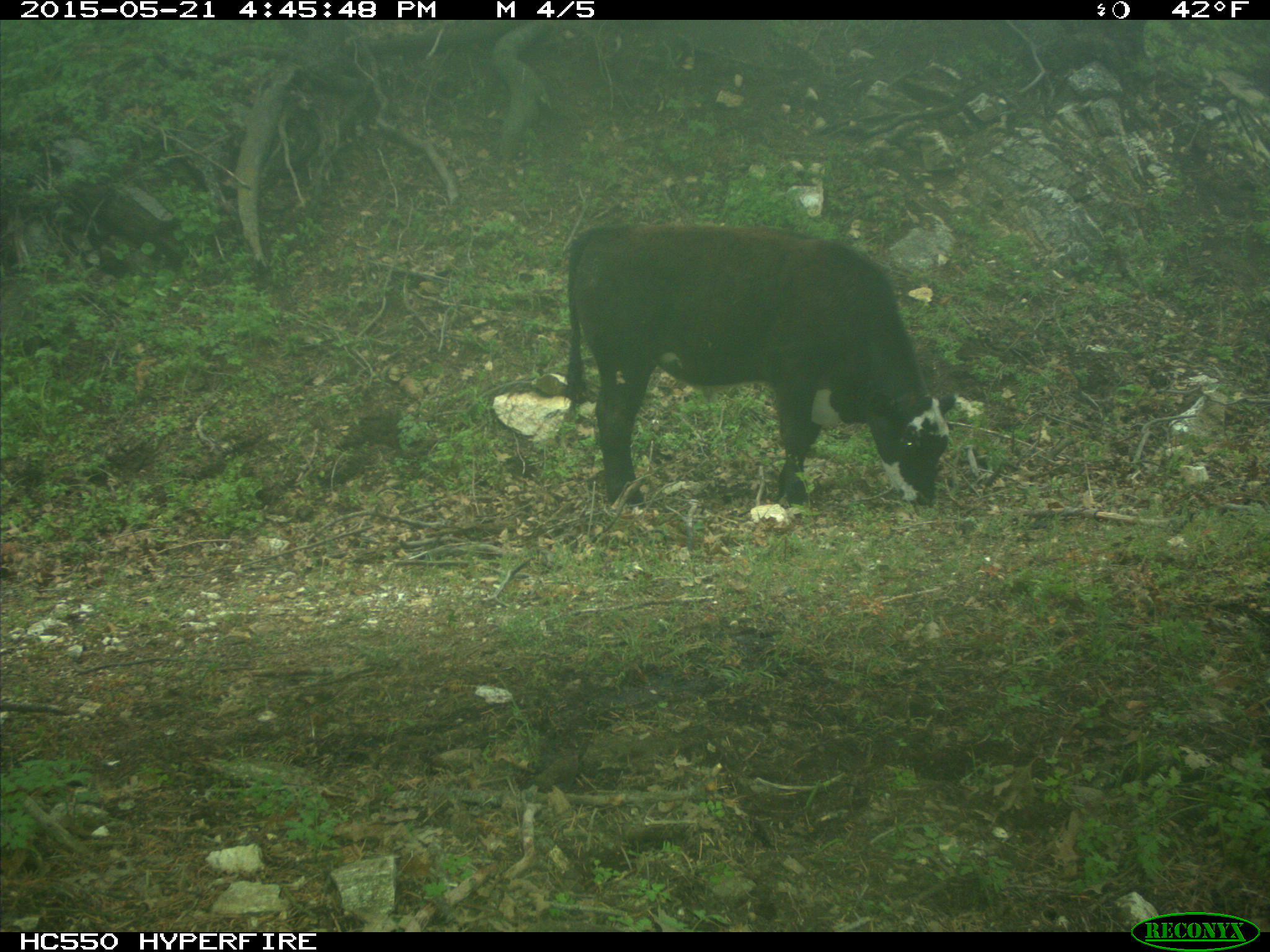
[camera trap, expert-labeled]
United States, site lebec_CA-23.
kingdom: Animalia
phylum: Chordata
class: Mammalia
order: Artiodactyla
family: Bovidae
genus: Bos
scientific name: Bos taurus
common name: domestic cow